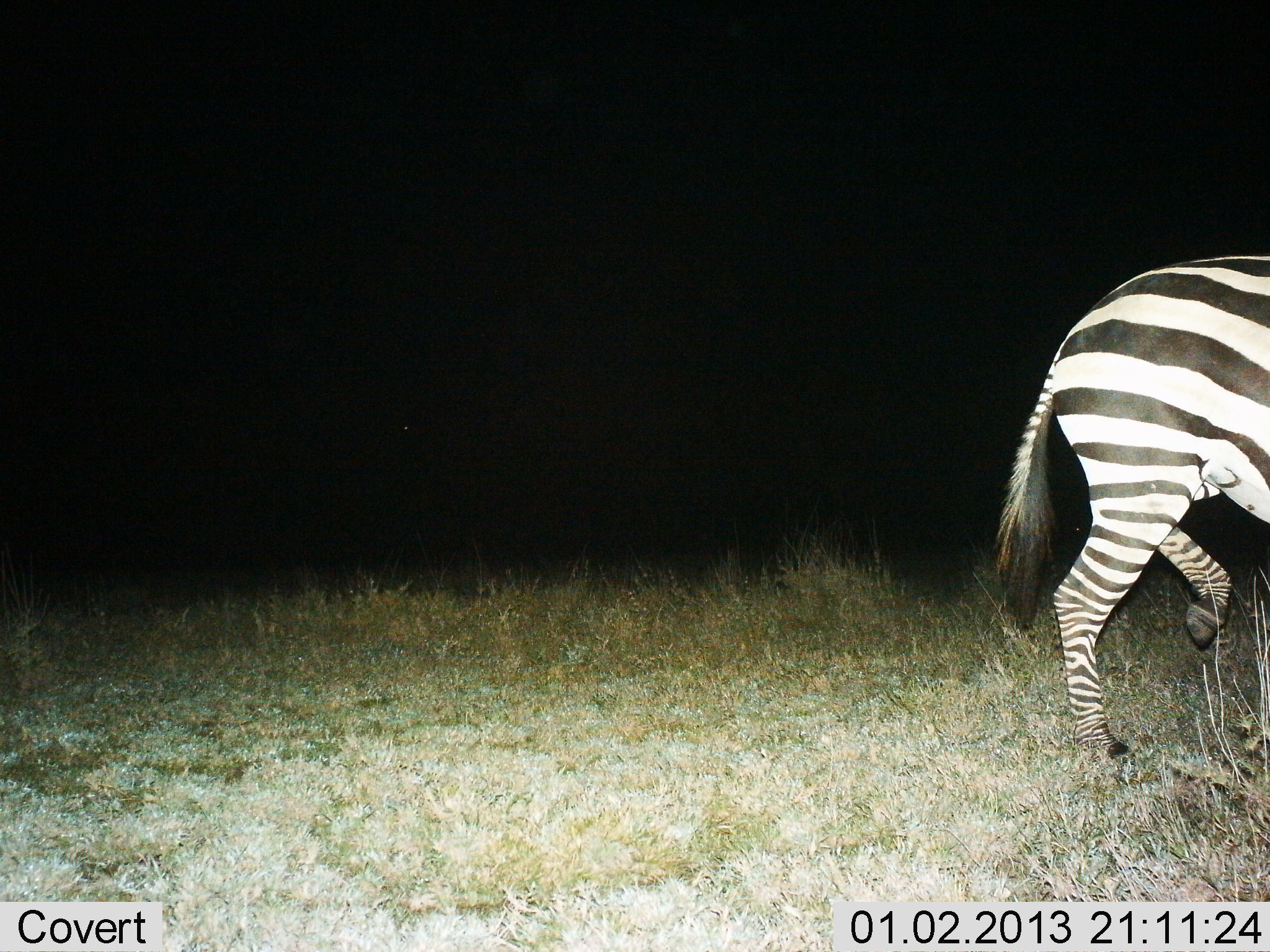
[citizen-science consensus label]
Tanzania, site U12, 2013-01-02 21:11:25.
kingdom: Animalia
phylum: Chordata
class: Mammalia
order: Perissodactyla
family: Equidae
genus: Equus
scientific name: Equus quagga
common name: plains zebra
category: zebra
Zebra (plains zebra) (Equus quagga), count 1. Behavior (volunteer vote fractions): standing 0%, resting 0%, moving 100%, interacting 0%. Young present (vote fraction): 0%. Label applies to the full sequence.